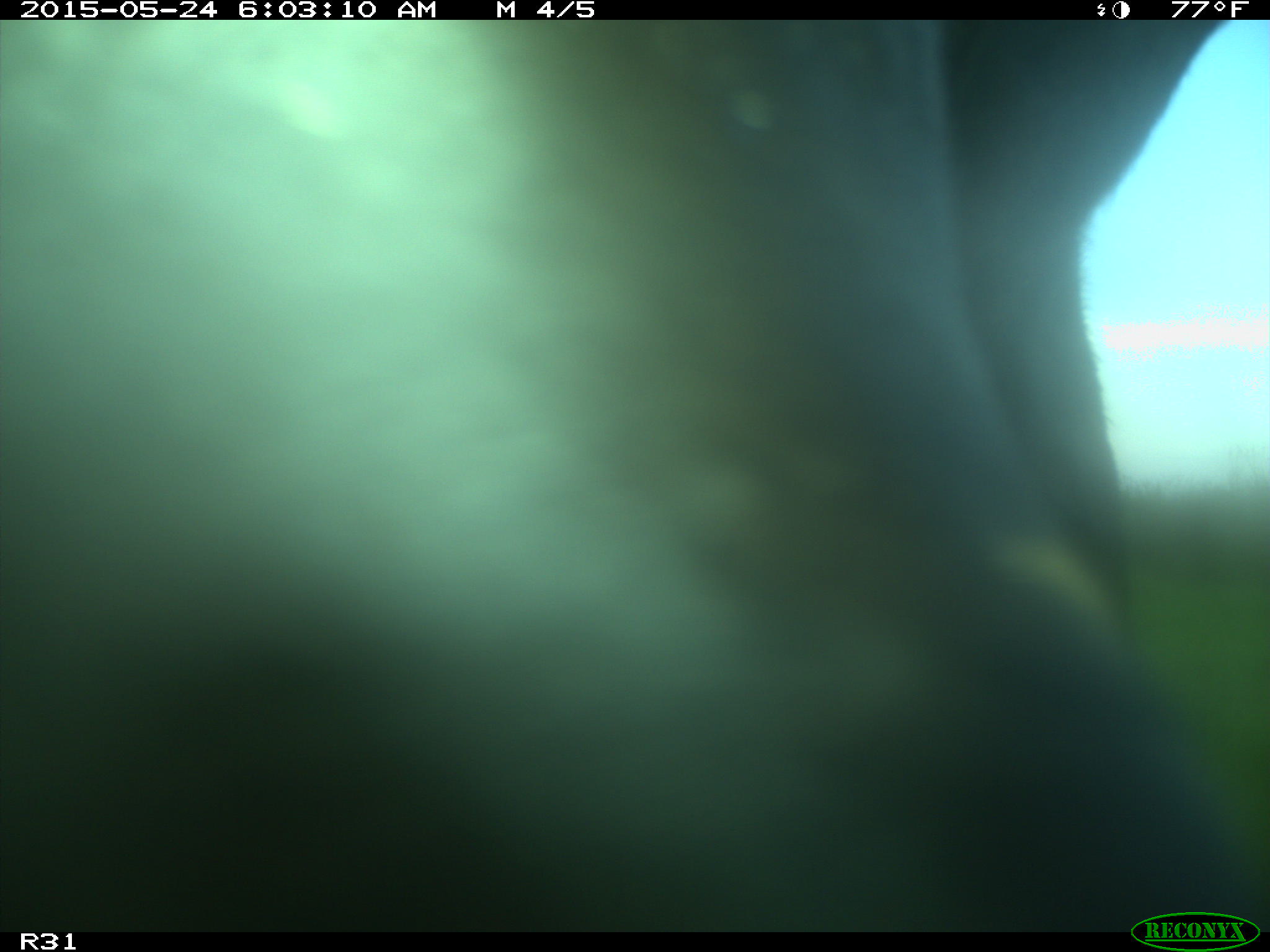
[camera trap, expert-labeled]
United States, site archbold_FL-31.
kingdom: Animalia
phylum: Chordata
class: Mammalia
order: Artiodactyla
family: Bovidae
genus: Bos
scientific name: Bos taurus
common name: domestic cow